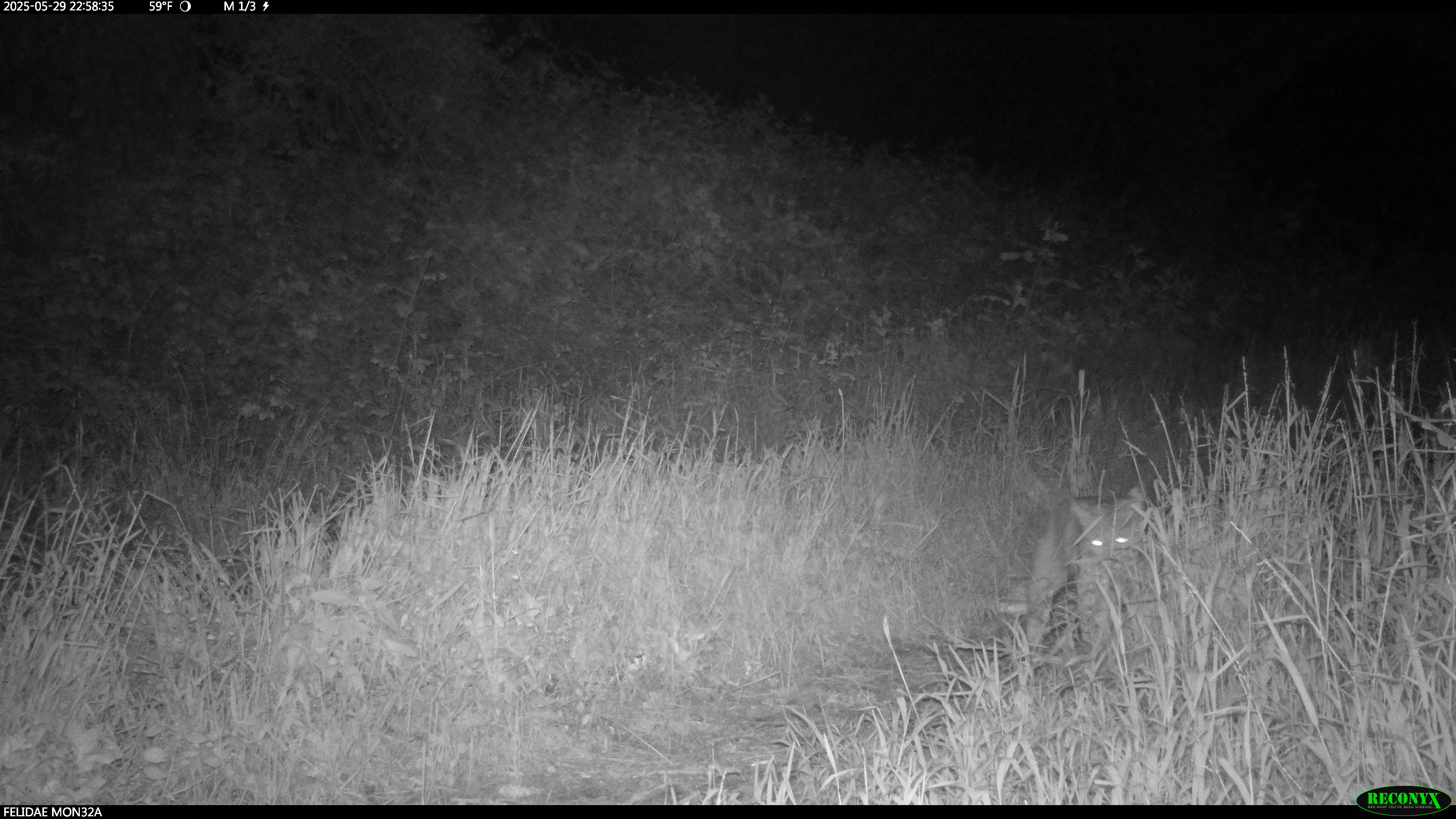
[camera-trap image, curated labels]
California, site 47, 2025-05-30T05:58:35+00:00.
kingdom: Animalia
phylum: Chordata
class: Mammalia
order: Carnivora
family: Felidae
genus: Lynx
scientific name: Lynx rufus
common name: bobcat